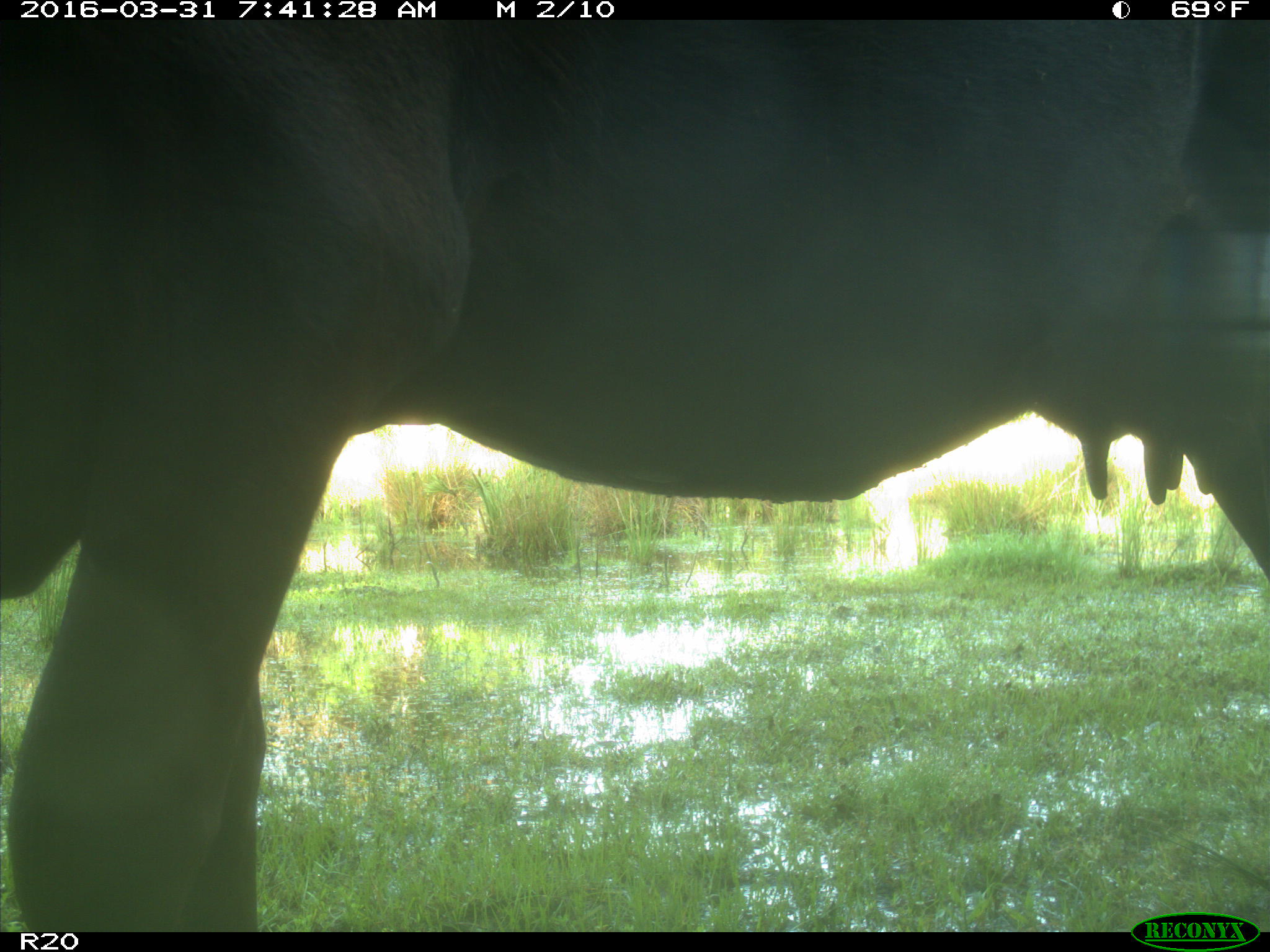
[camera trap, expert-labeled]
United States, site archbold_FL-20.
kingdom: Animalia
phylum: Chordata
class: Mammalia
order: Artiodactyla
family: Bovidae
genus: Bos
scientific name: Bos taurus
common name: domestic cow